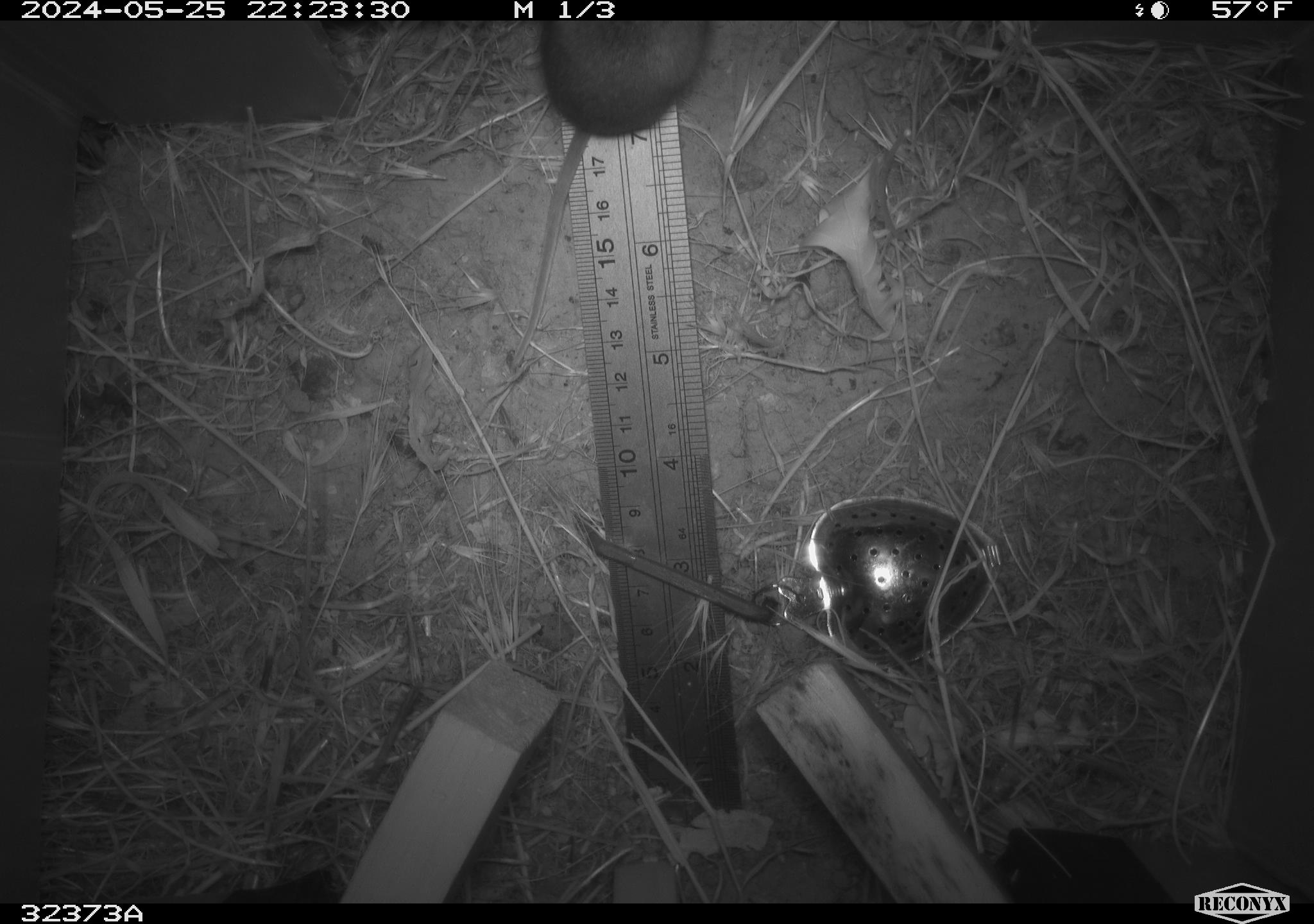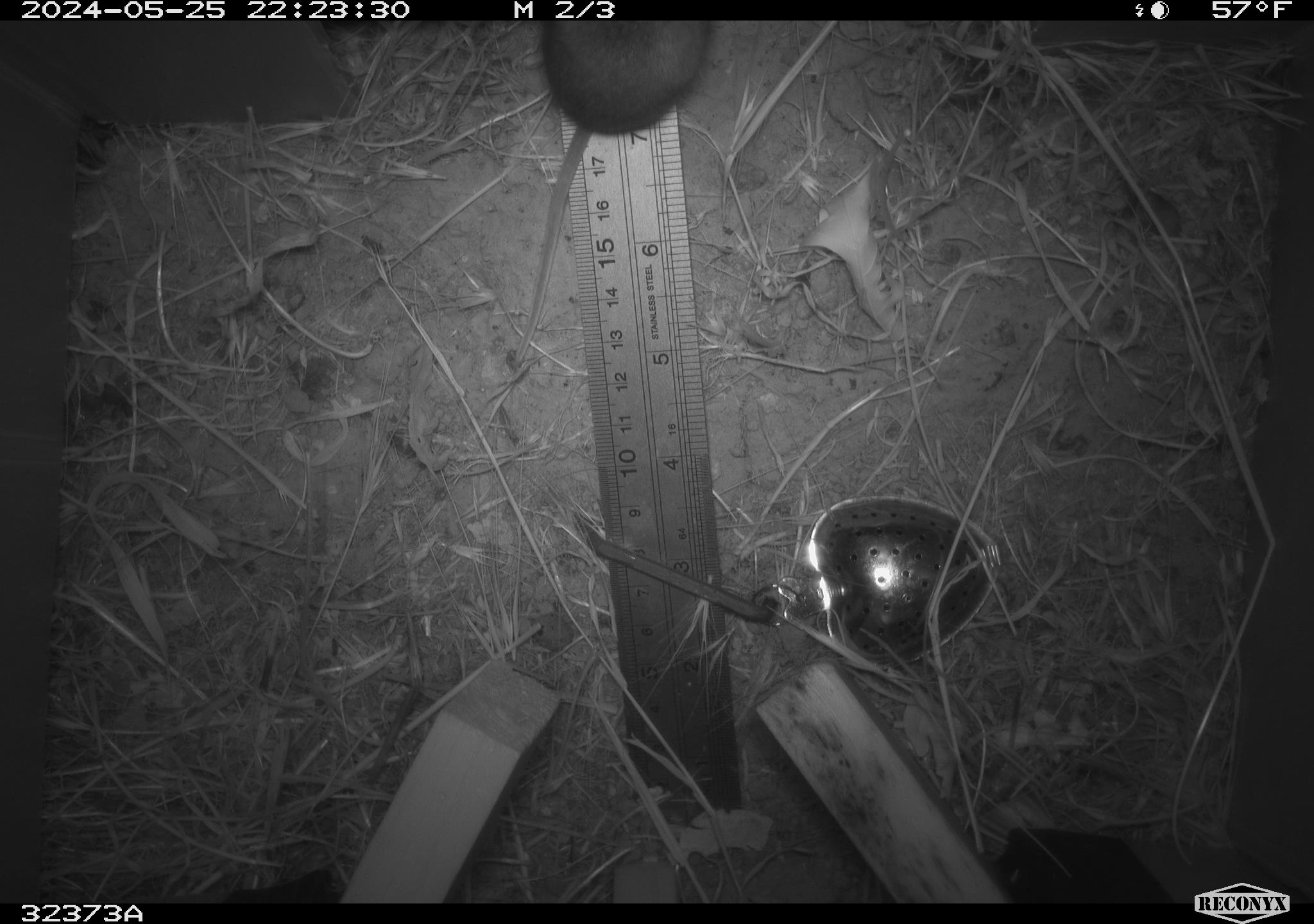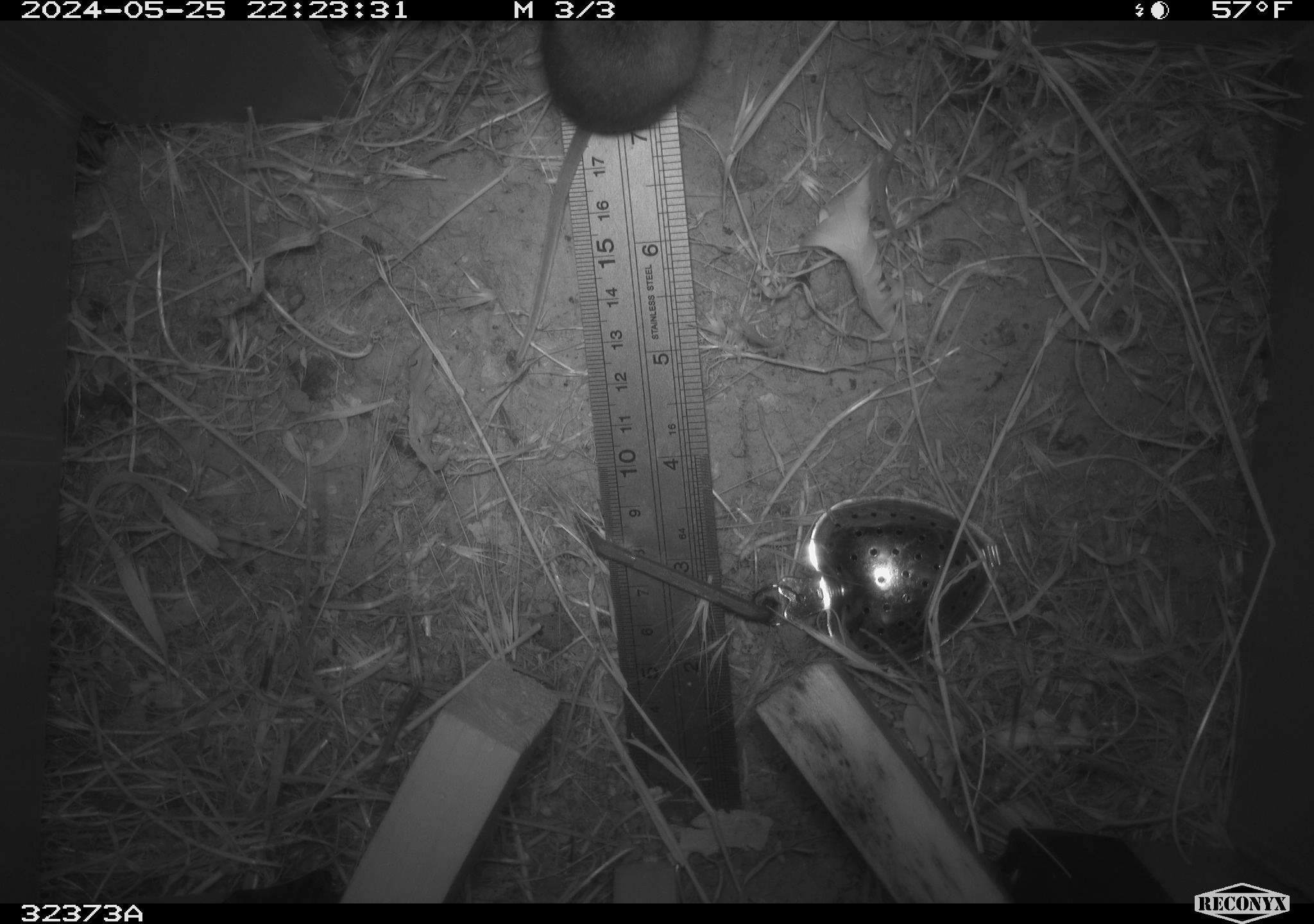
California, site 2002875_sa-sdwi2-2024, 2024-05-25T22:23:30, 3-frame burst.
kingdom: Animalia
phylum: Chordata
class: Mammalia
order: Rodentia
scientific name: Rodentia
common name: mouse species